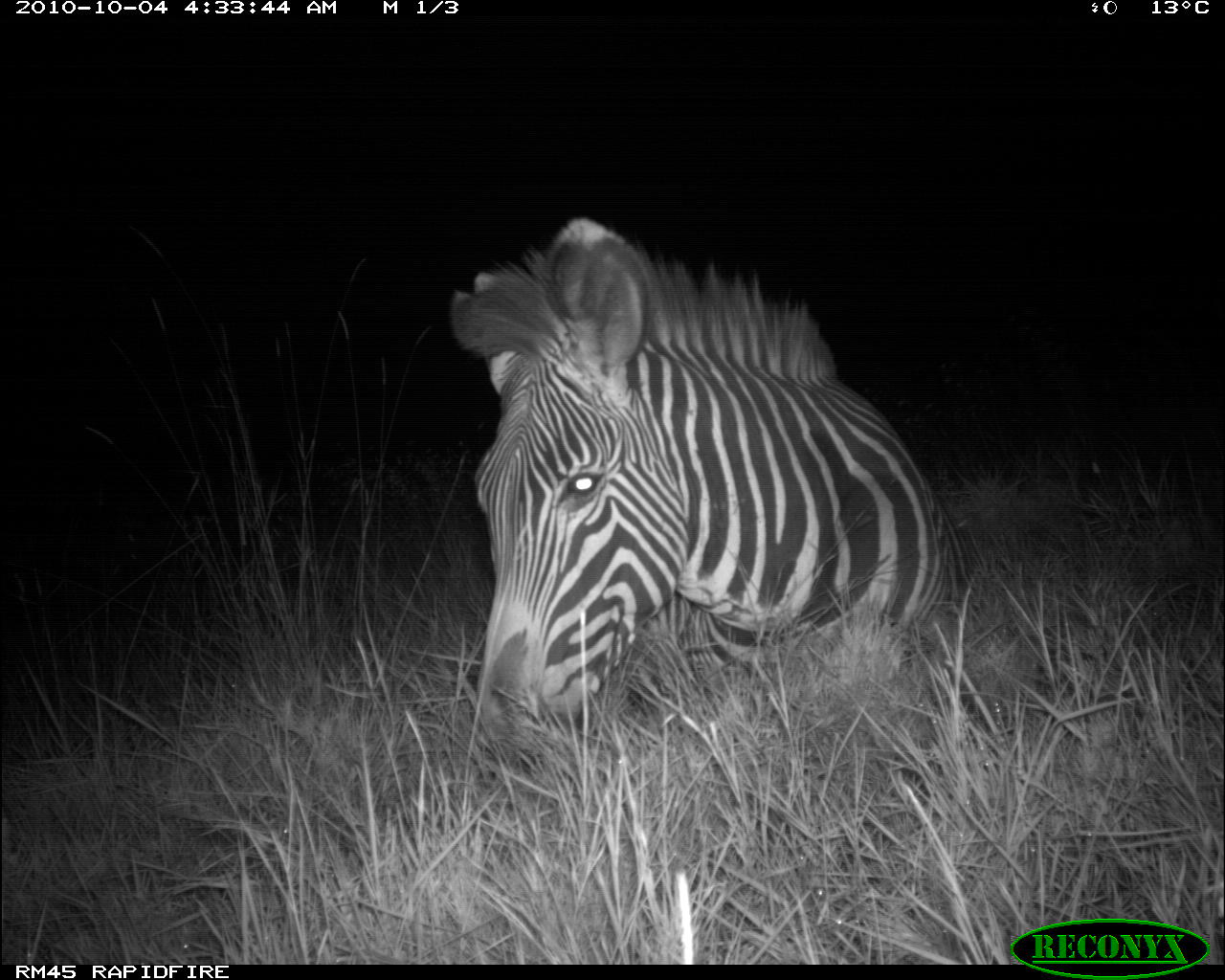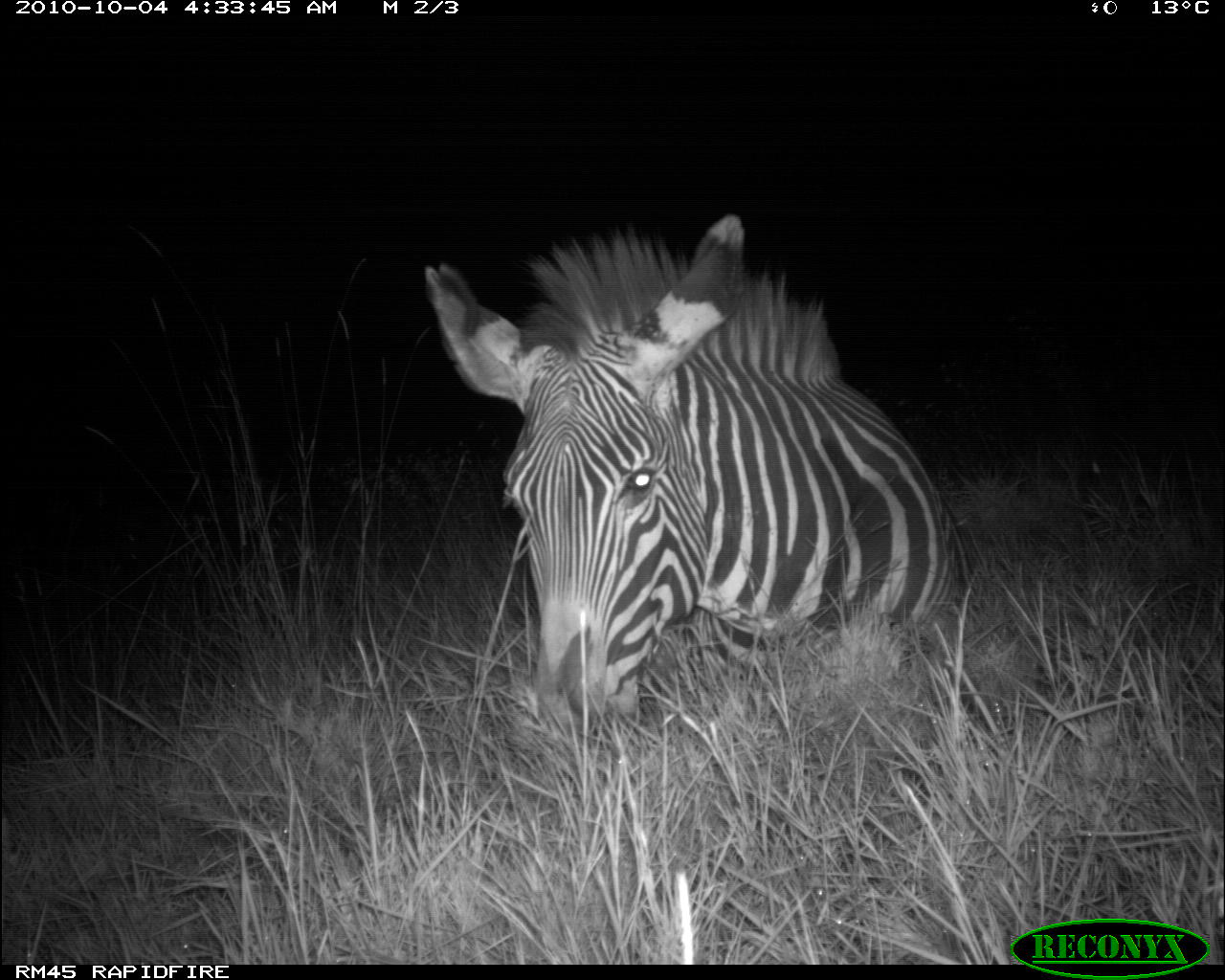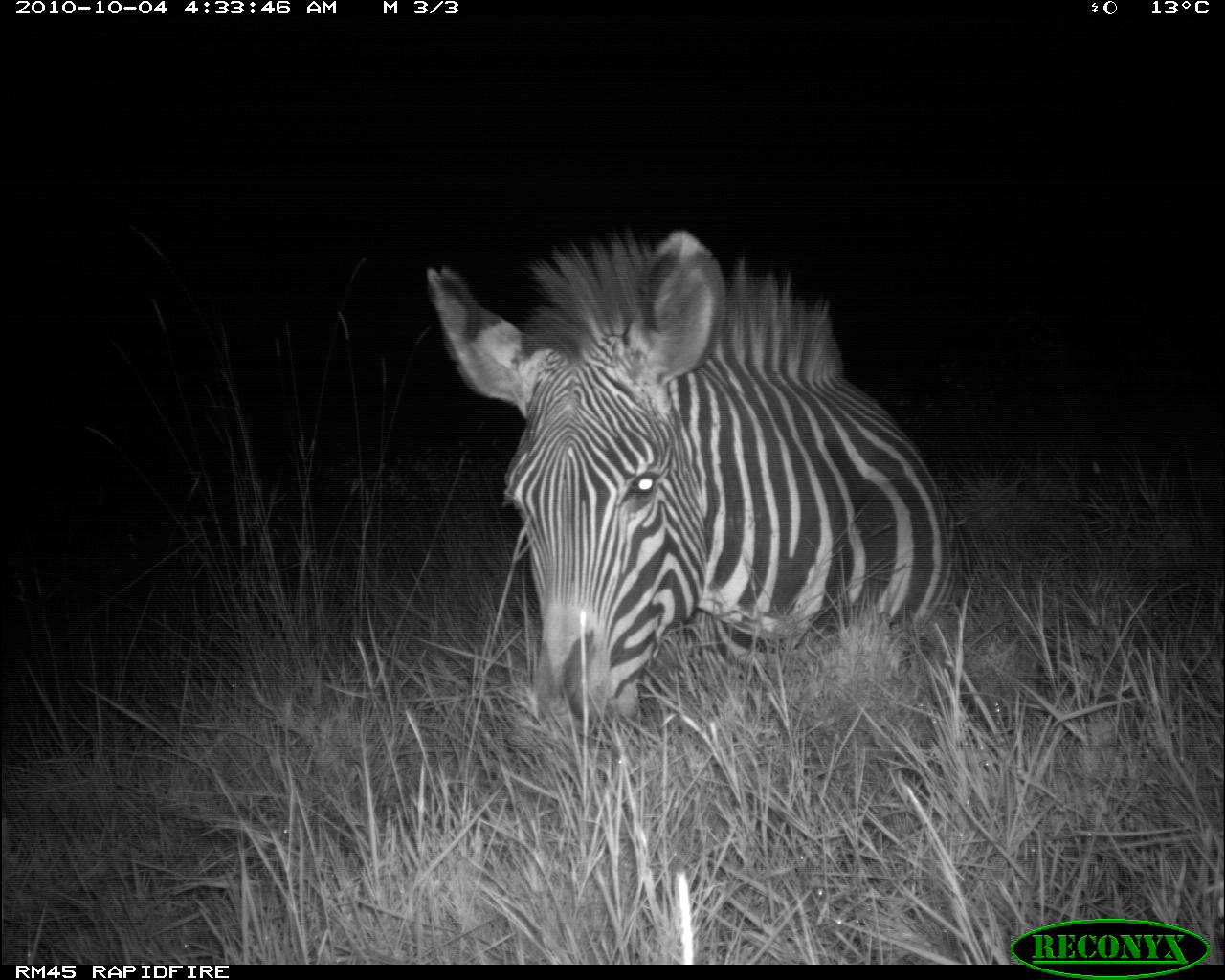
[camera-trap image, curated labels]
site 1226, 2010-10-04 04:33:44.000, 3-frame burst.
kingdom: Animalia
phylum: Chordata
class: Mammalia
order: Perissodactyla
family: Equidae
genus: Equus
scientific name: Equus grevyi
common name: grévy's zebra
Equus grevyi (grévy's zebra), count 1.